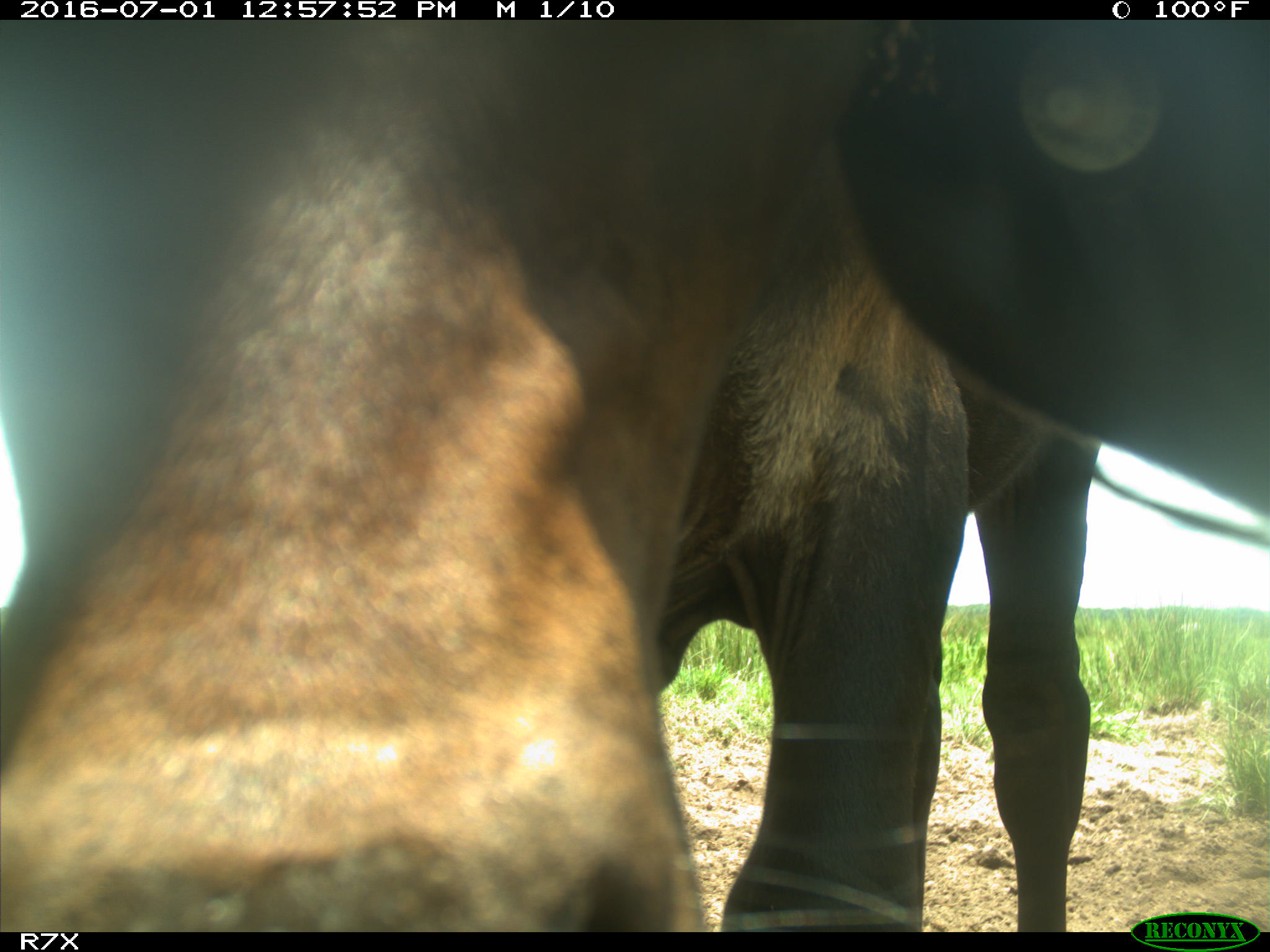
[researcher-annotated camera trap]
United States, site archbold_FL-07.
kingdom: Animalia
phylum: Chordata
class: Mammalia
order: Artiodactyla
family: Bovidae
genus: Bos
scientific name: Bos taurus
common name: domestic cow